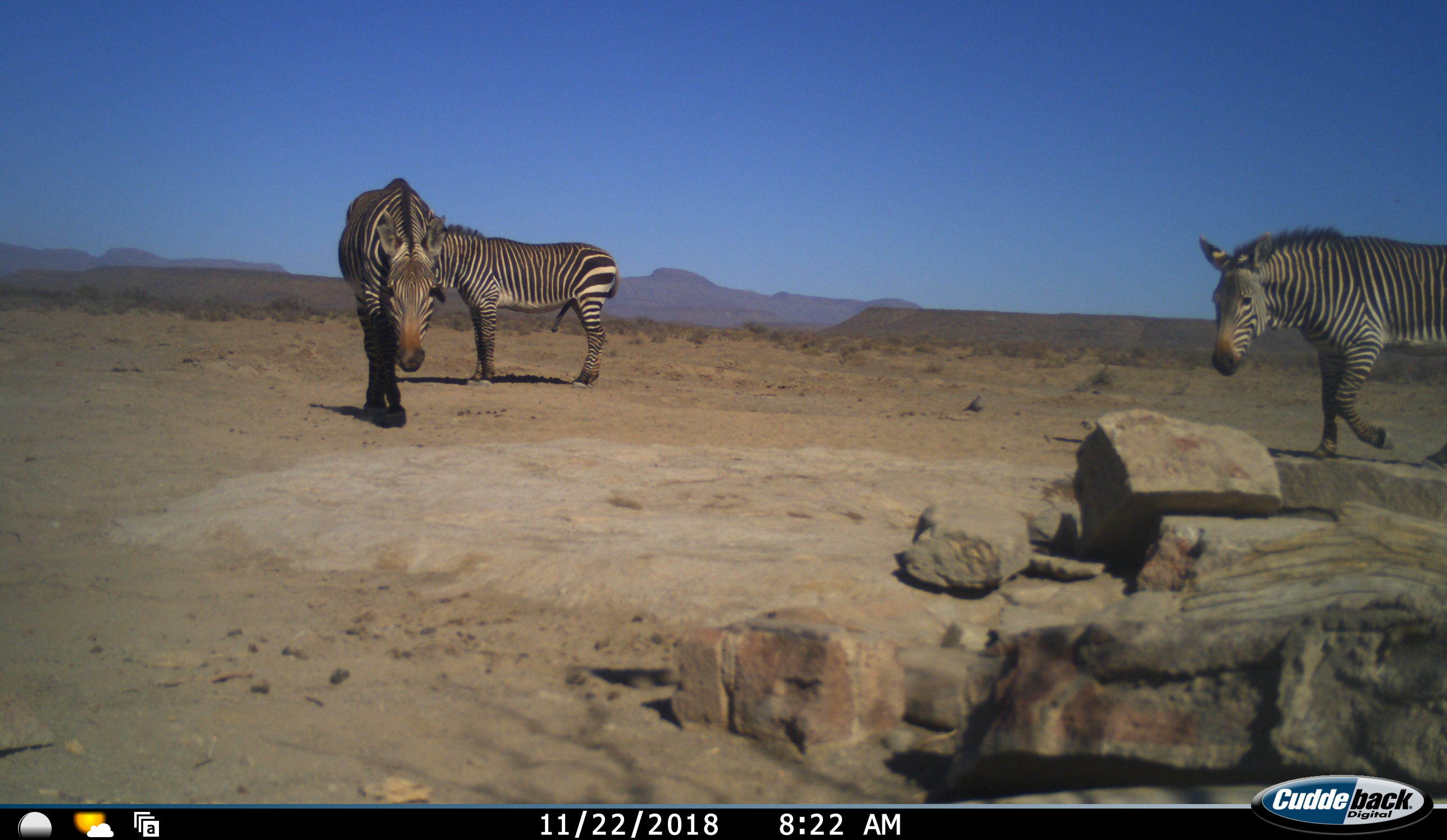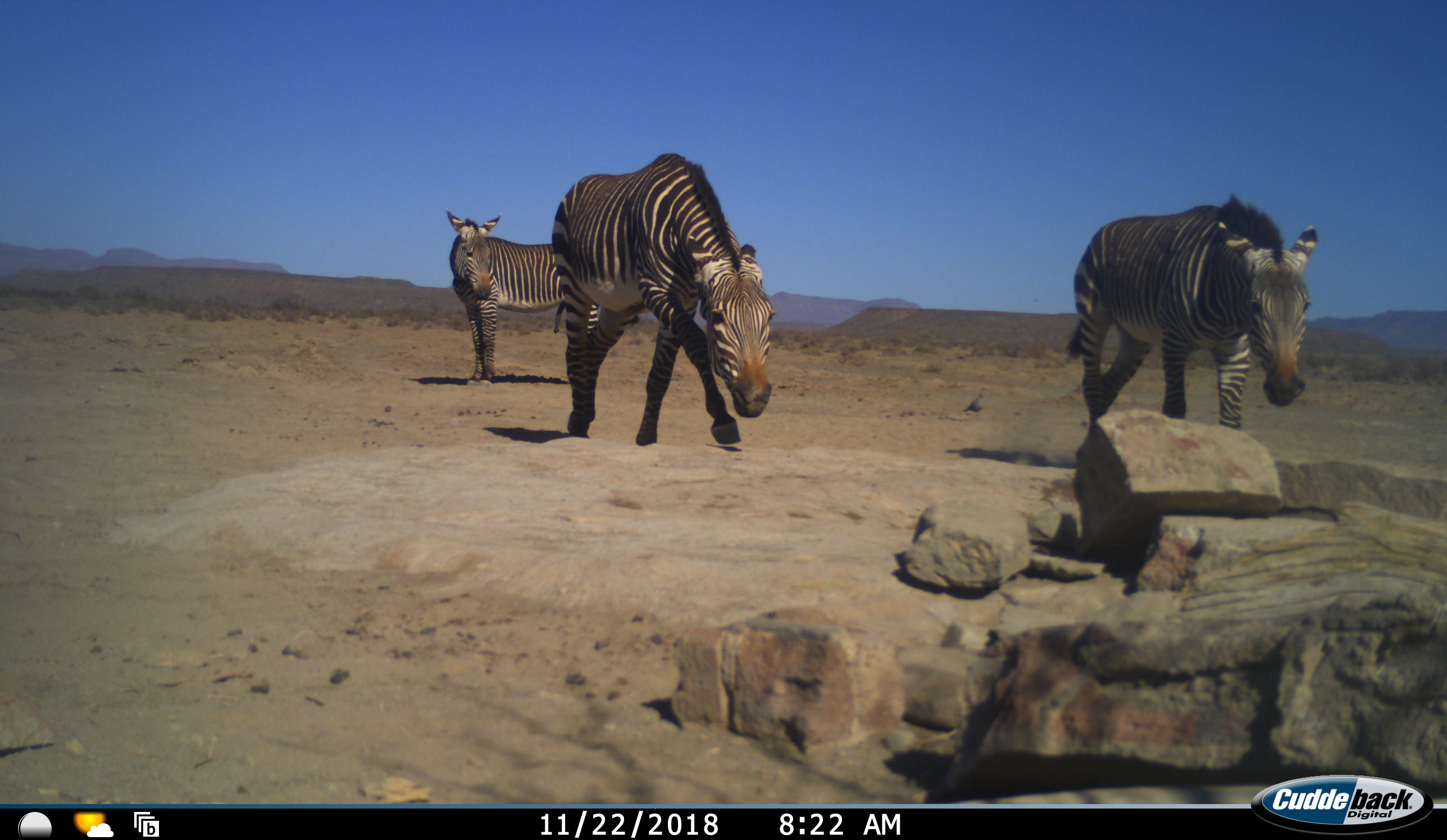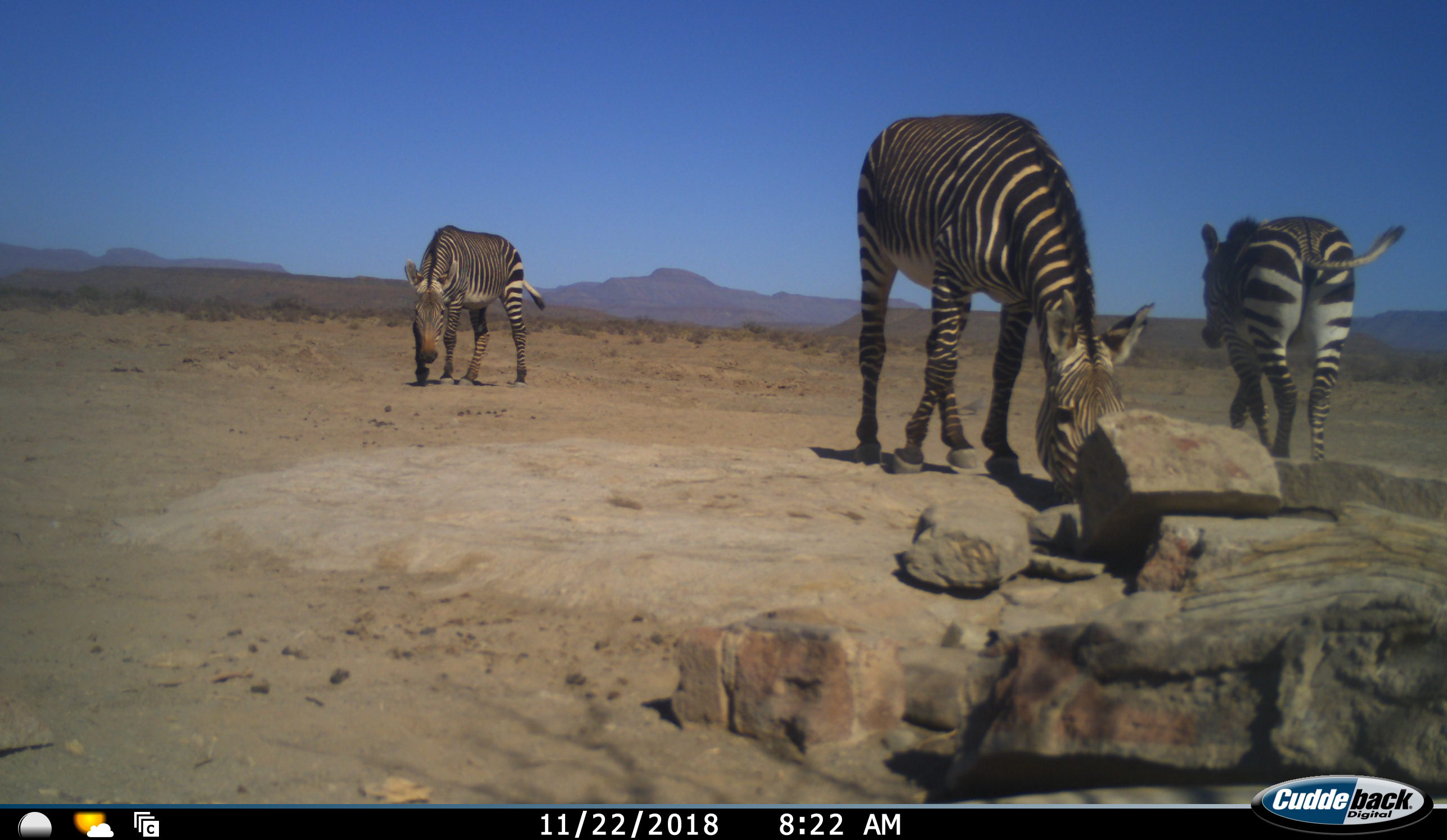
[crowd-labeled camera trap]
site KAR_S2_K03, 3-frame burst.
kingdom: Animalia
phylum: Chordata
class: Mammalia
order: Perissodactyla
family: Equidae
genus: Equus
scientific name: Equus zebra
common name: mountain zebra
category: zebramountain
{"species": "zebramountain (mountain zebra) (Equus zebra)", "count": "3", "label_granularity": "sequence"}